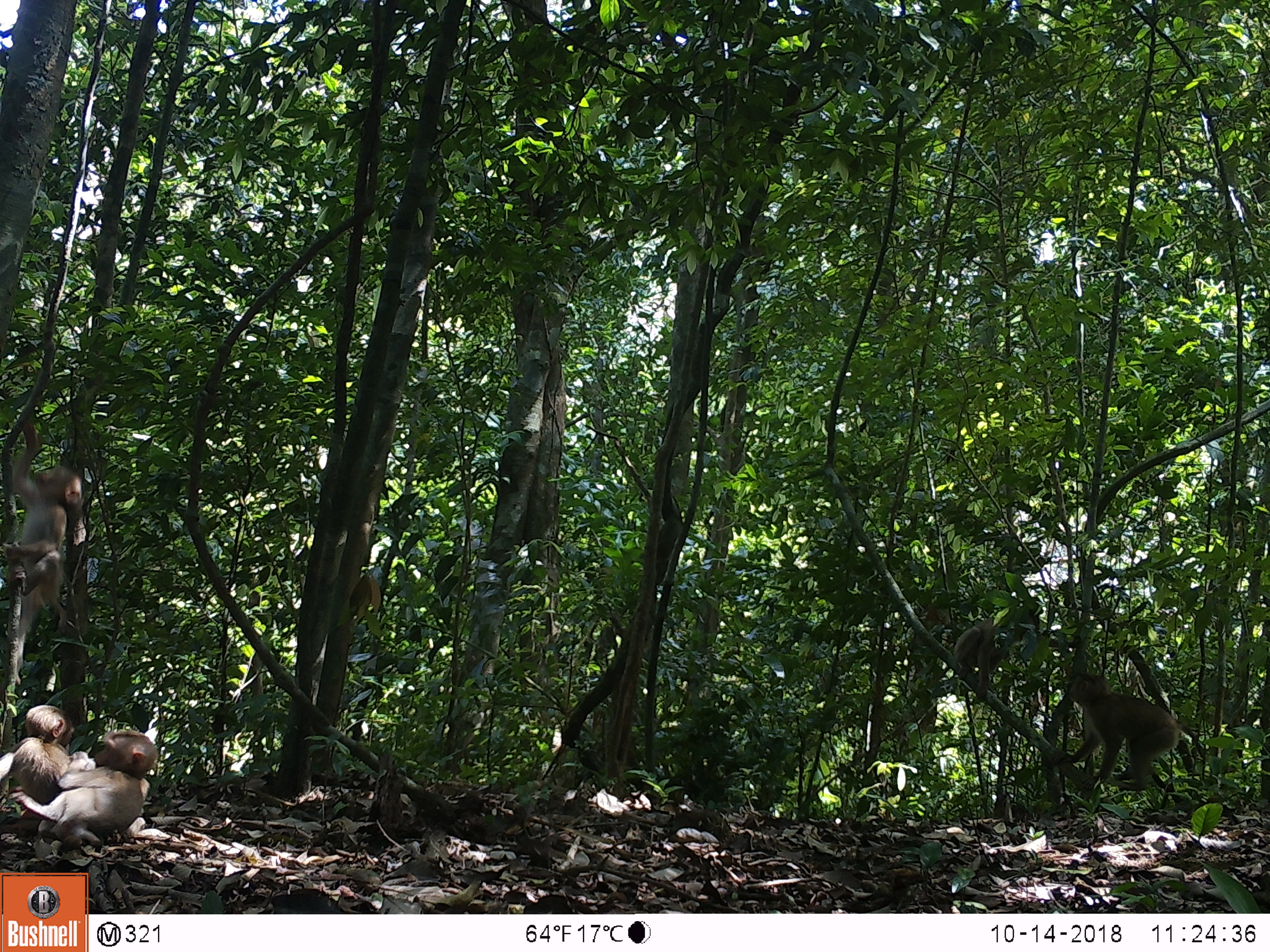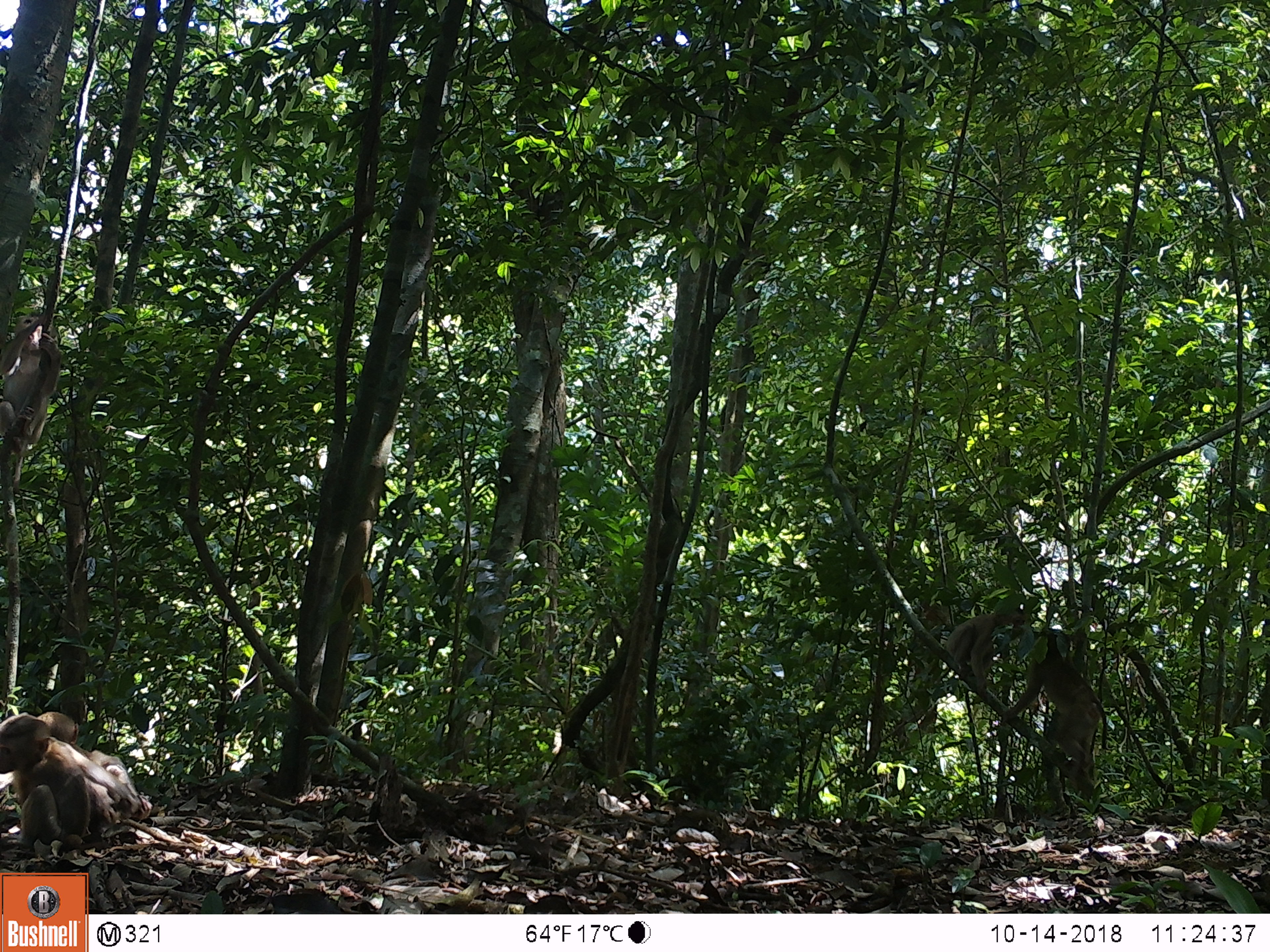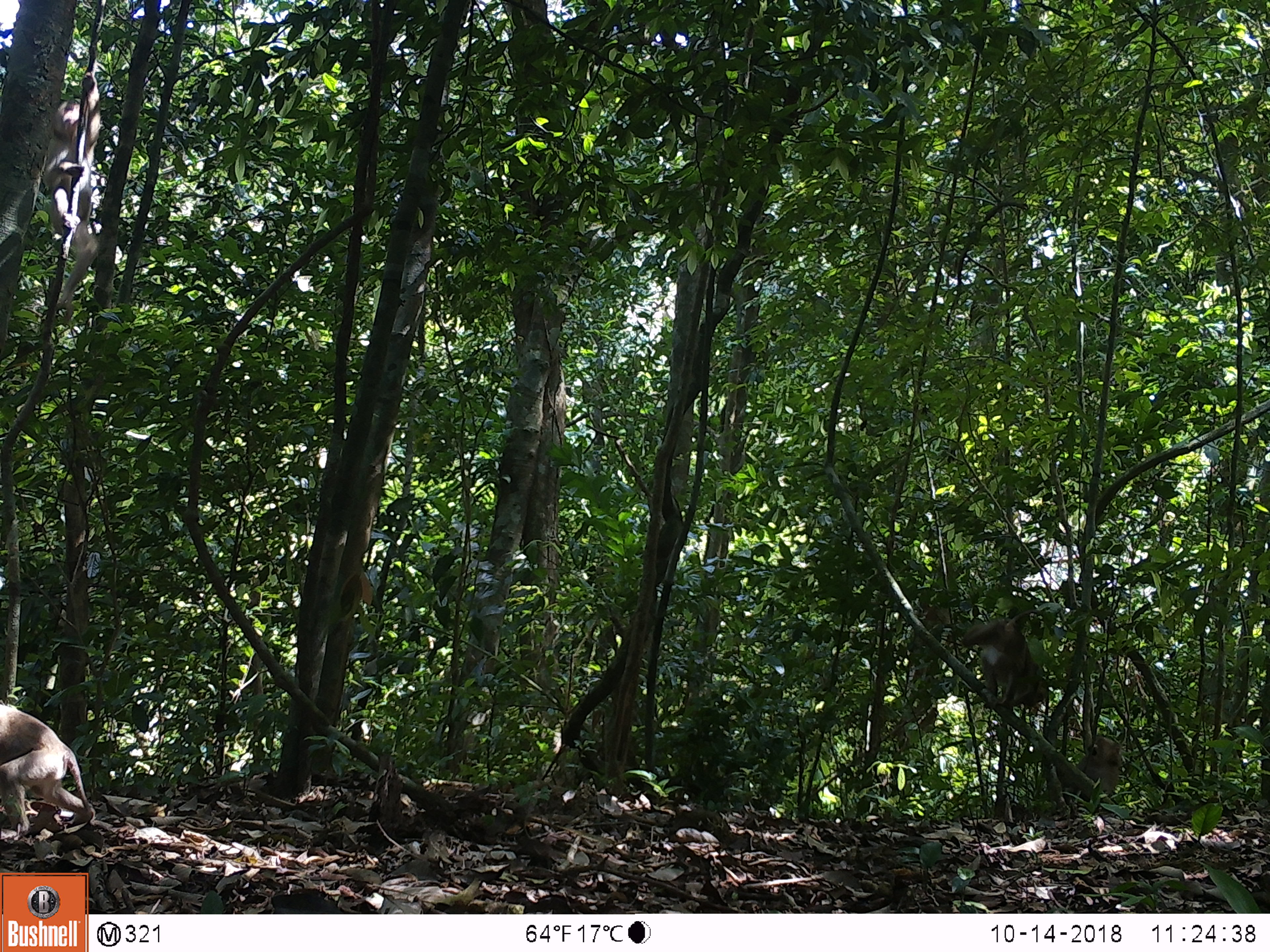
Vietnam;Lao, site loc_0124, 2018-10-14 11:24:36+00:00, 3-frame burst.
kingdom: Animalia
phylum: Chordata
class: Mammalia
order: Primates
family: Cercopithecidae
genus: Macaca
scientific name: Macaca nemestrina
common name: pig-tailed macaque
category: pig tailed macaque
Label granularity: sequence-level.